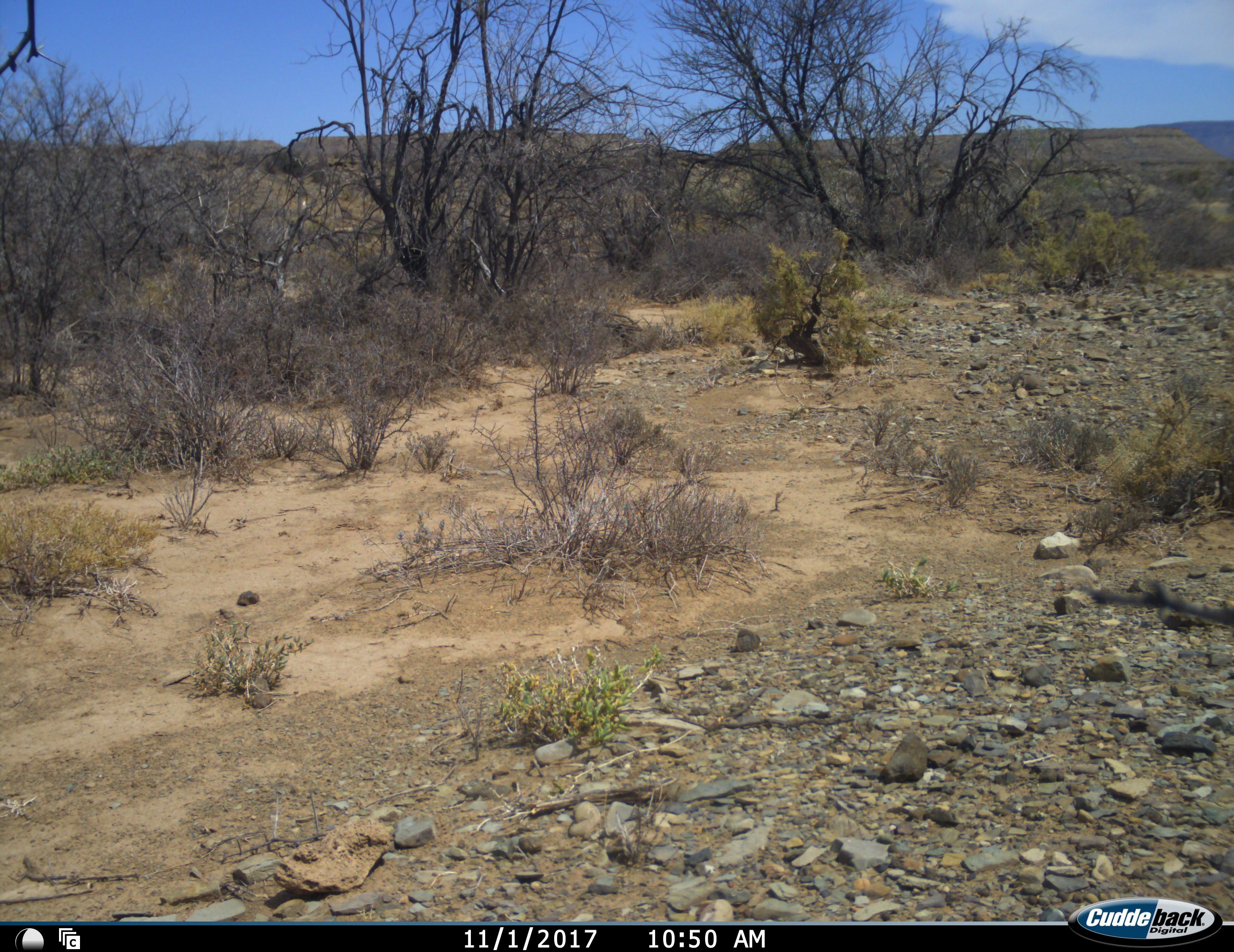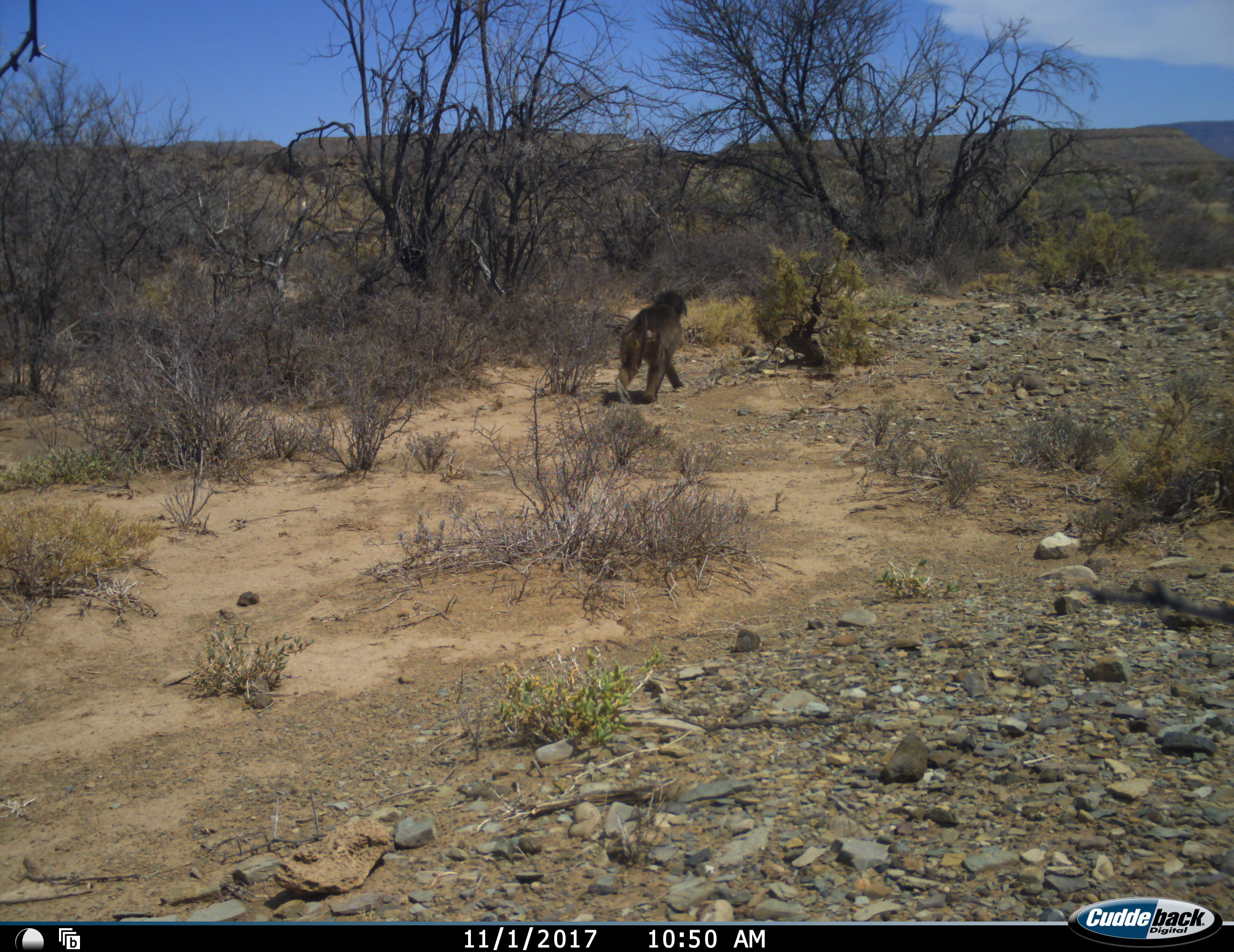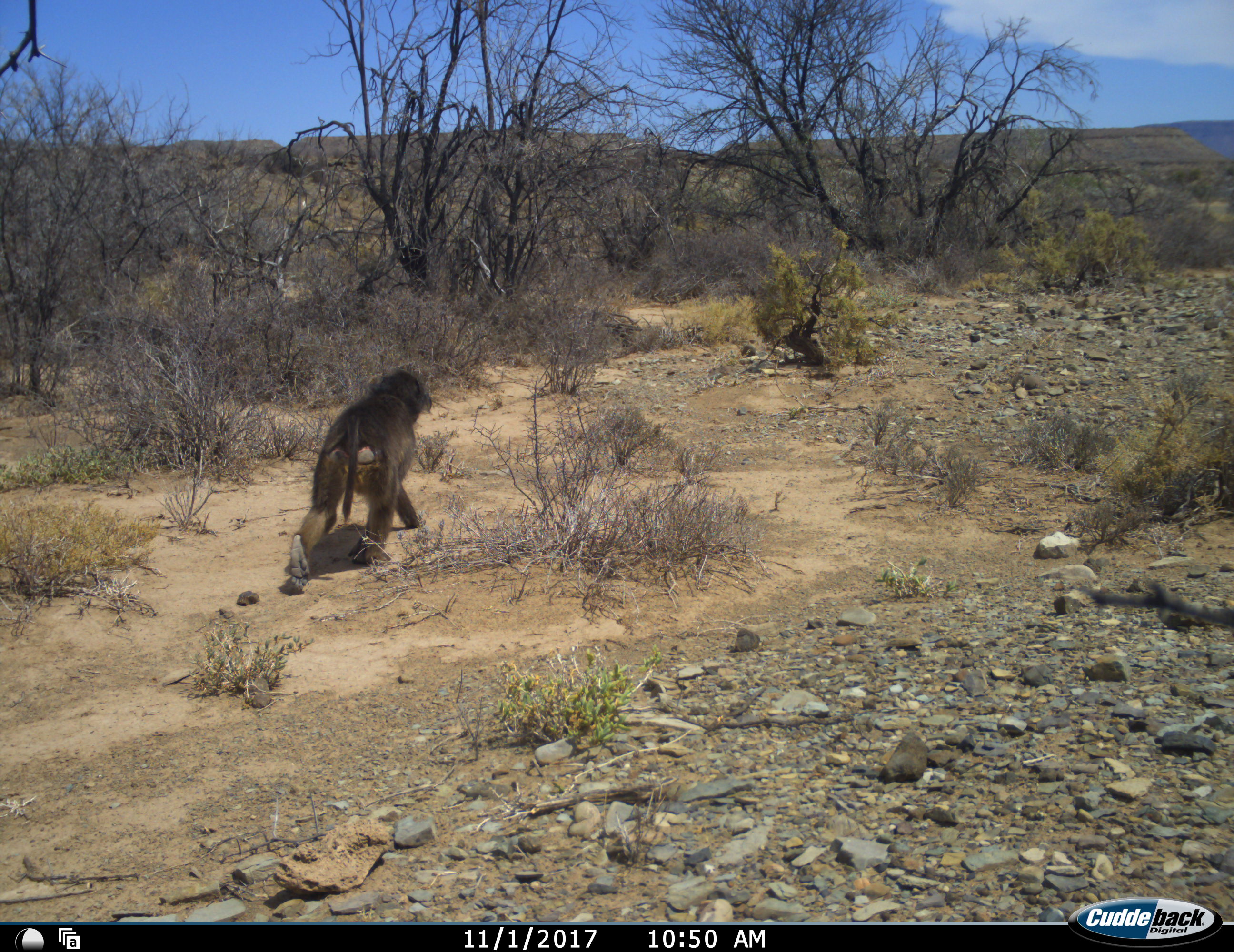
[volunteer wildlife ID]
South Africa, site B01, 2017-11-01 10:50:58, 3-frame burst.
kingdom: Animalia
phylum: Chordata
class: Mammalia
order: Primates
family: Cercopithecidae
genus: Papio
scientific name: Papio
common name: baboon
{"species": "baboon (Papio)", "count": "1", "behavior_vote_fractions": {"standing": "12%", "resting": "0%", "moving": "100%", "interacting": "0%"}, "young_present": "0%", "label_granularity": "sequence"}